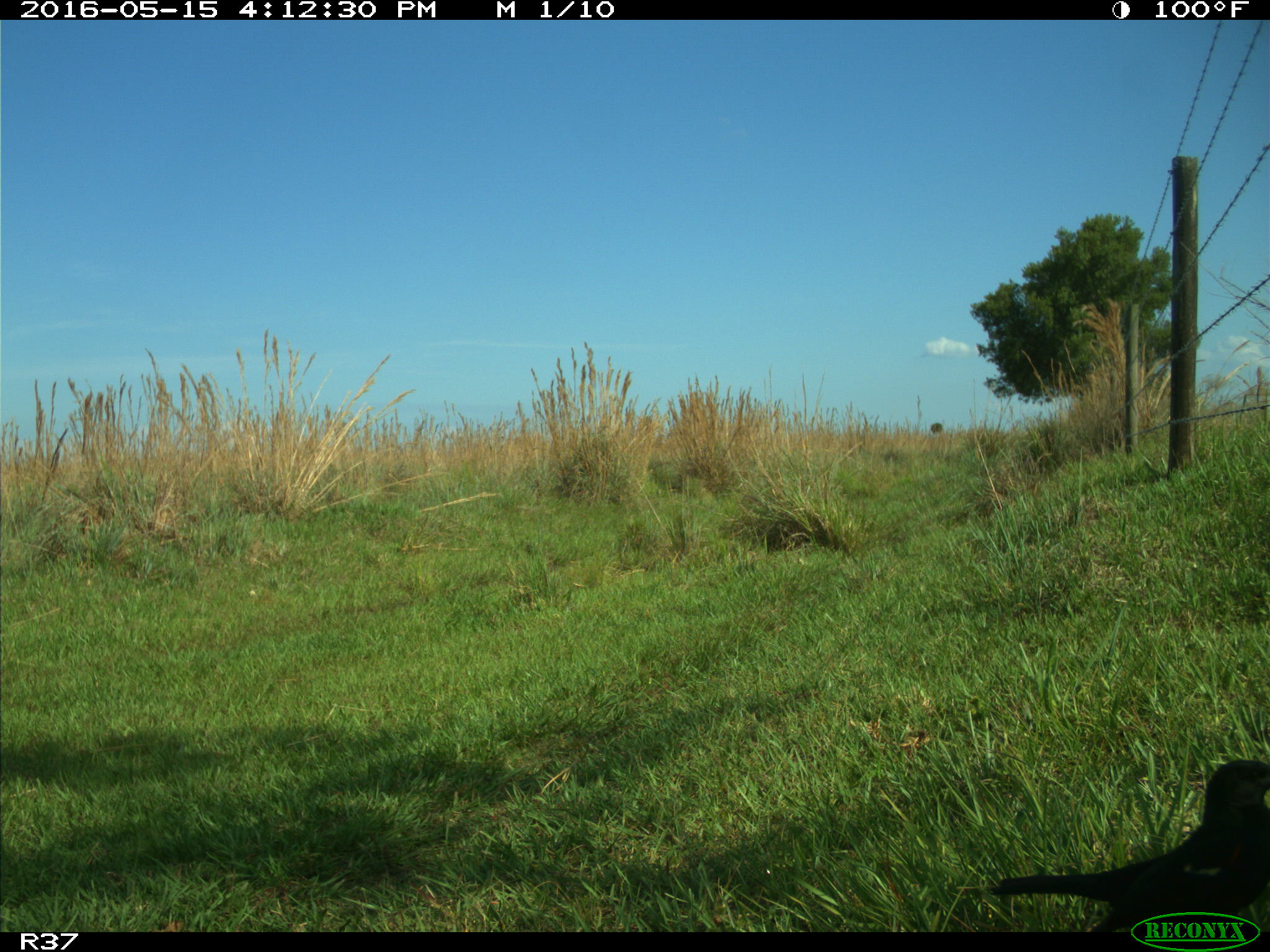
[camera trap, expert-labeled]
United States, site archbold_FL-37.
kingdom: Animalia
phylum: Chordata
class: Aves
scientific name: Aves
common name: birds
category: unidentified bird